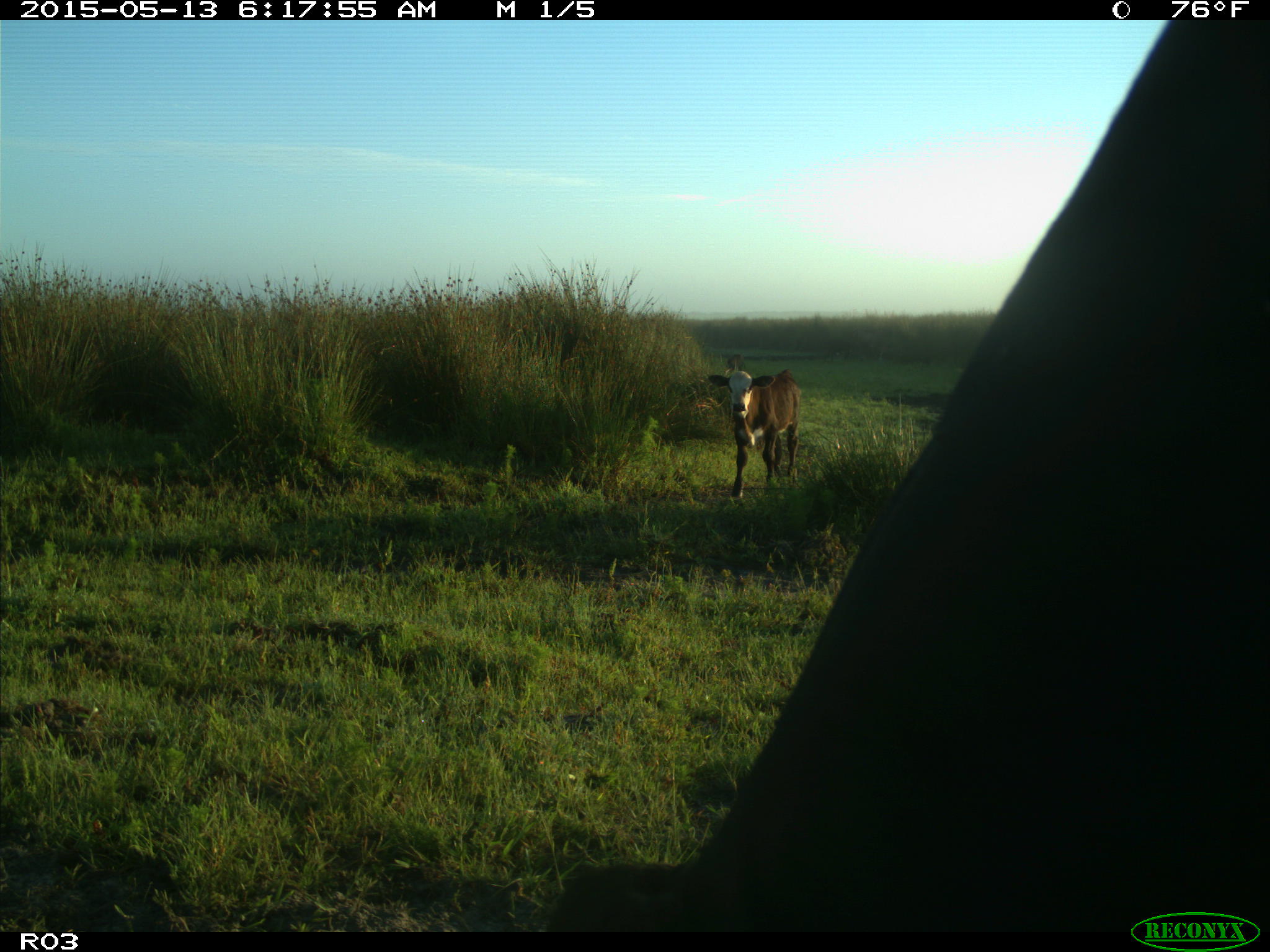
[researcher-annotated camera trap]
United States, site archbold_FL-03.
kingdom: Animalia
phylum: Chordata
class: Mammalia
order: Artiodactyla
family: Bovidae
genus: Bos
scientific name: Bos taurus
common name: domestic cow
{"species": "Bos taurus (domestic cow)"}